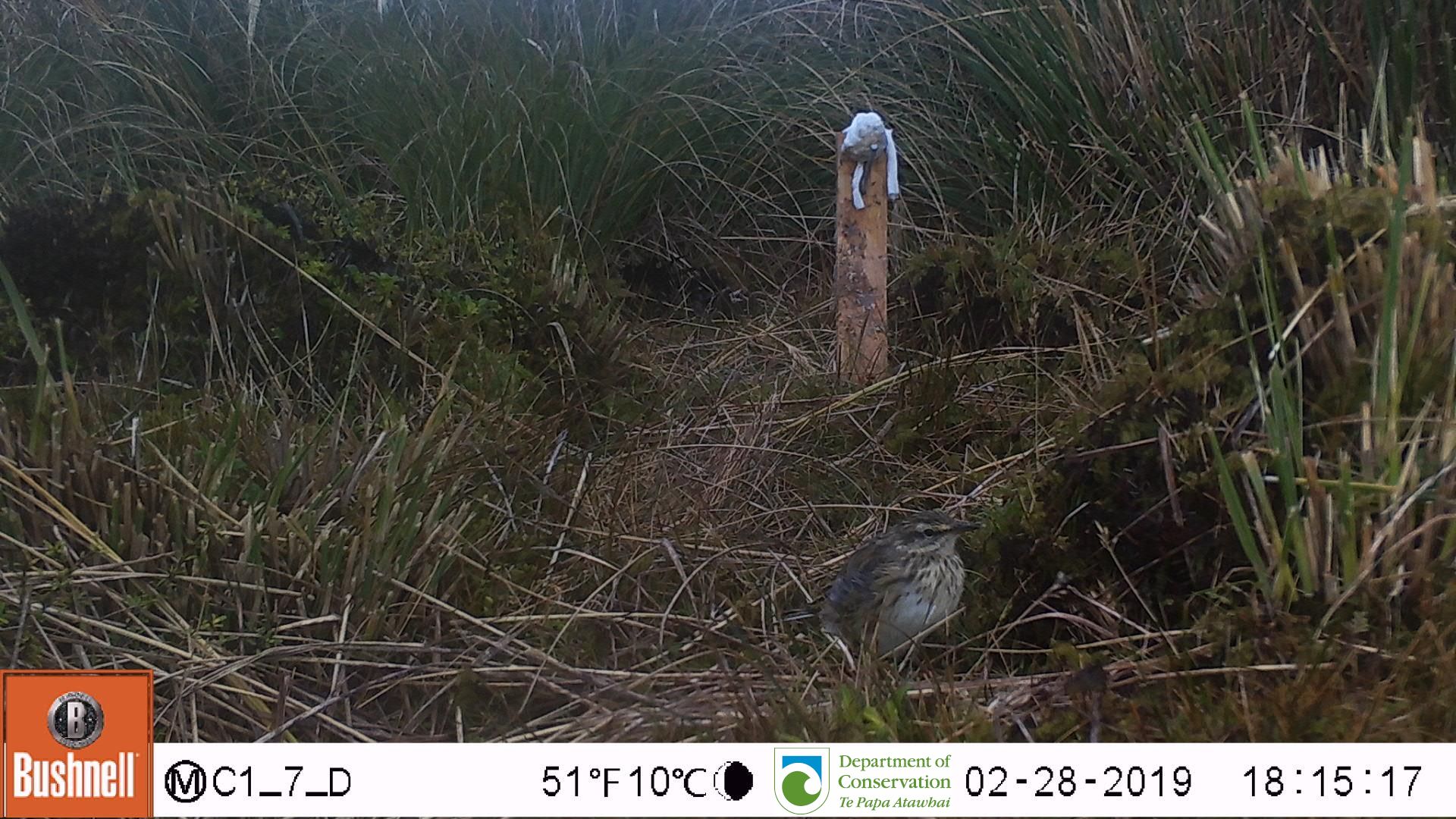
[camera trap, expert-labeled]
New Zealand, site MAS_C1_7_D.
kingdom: Animalia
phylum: Chordata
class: Aves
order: Passeriformes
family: Motacillidae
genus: Anthus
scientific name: Anthus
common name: pipit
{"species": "pipit (Anthus)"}